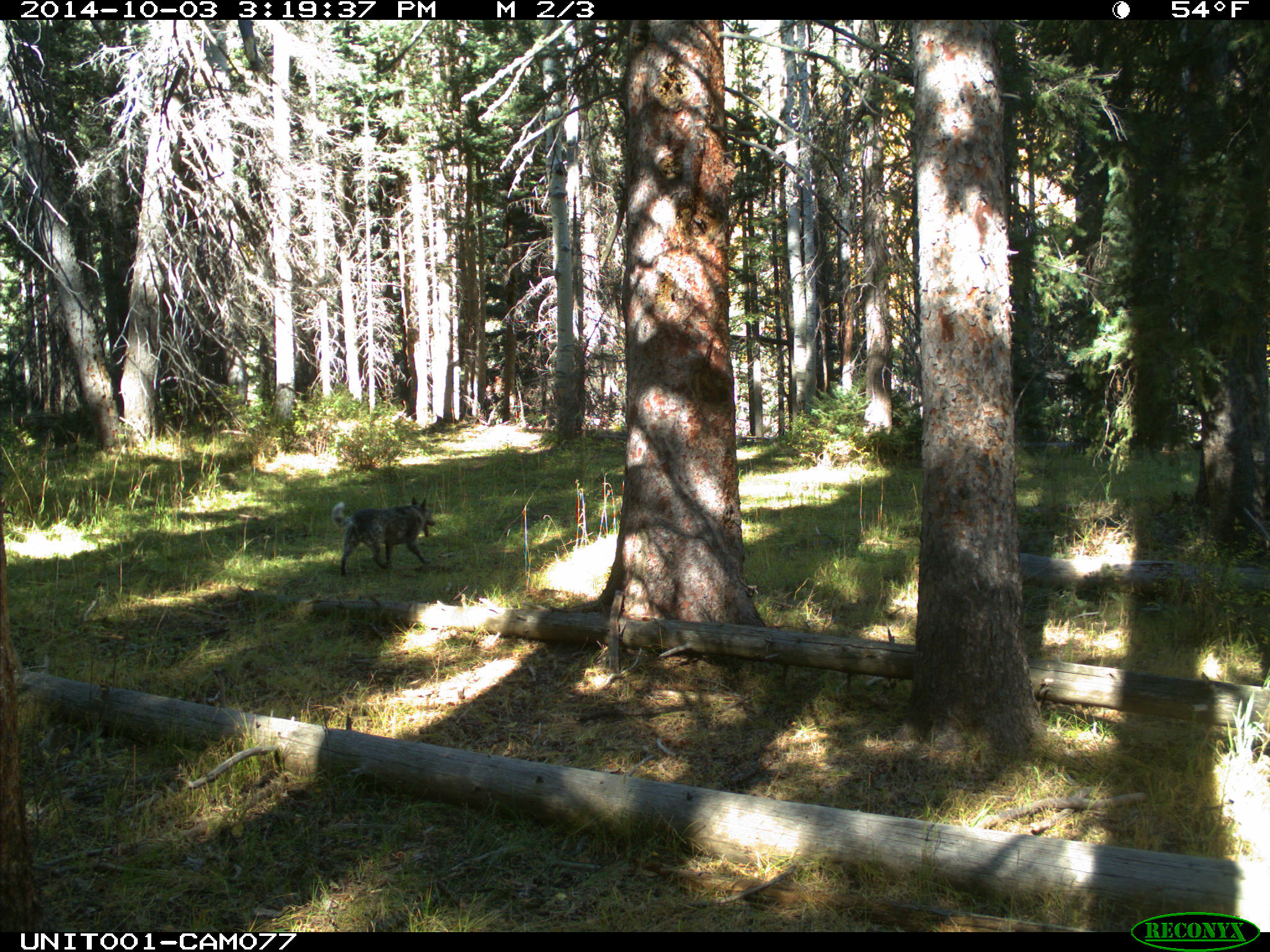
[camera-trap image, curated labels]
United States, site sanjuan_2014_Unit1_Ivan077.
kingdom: Animalia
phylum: Chordata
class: Mammalia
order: Carnivora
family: Canidae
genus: Canis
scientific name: Canis familiaris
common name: domestic dog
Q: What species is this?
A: Canis familiaris (domestic dog).